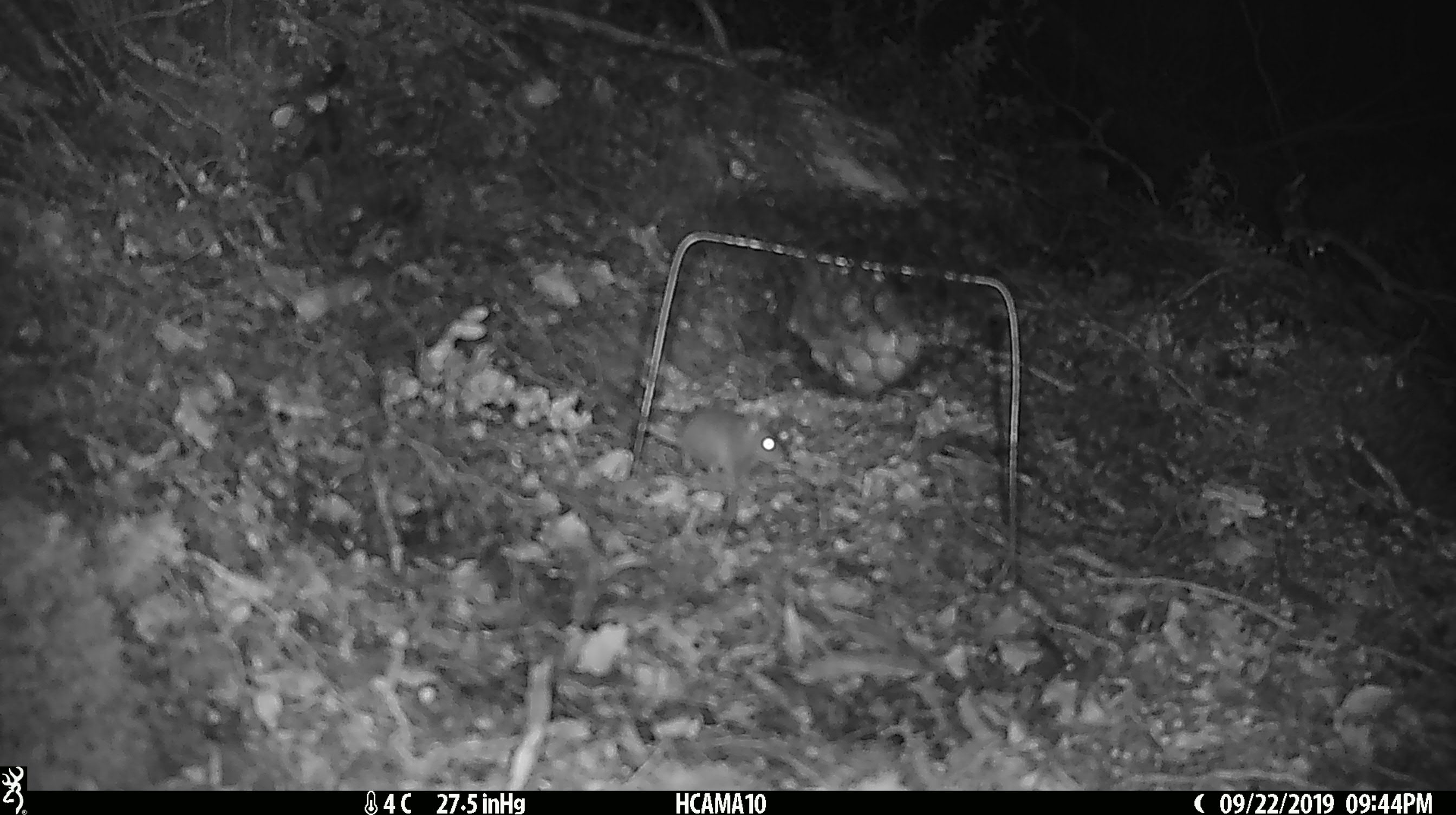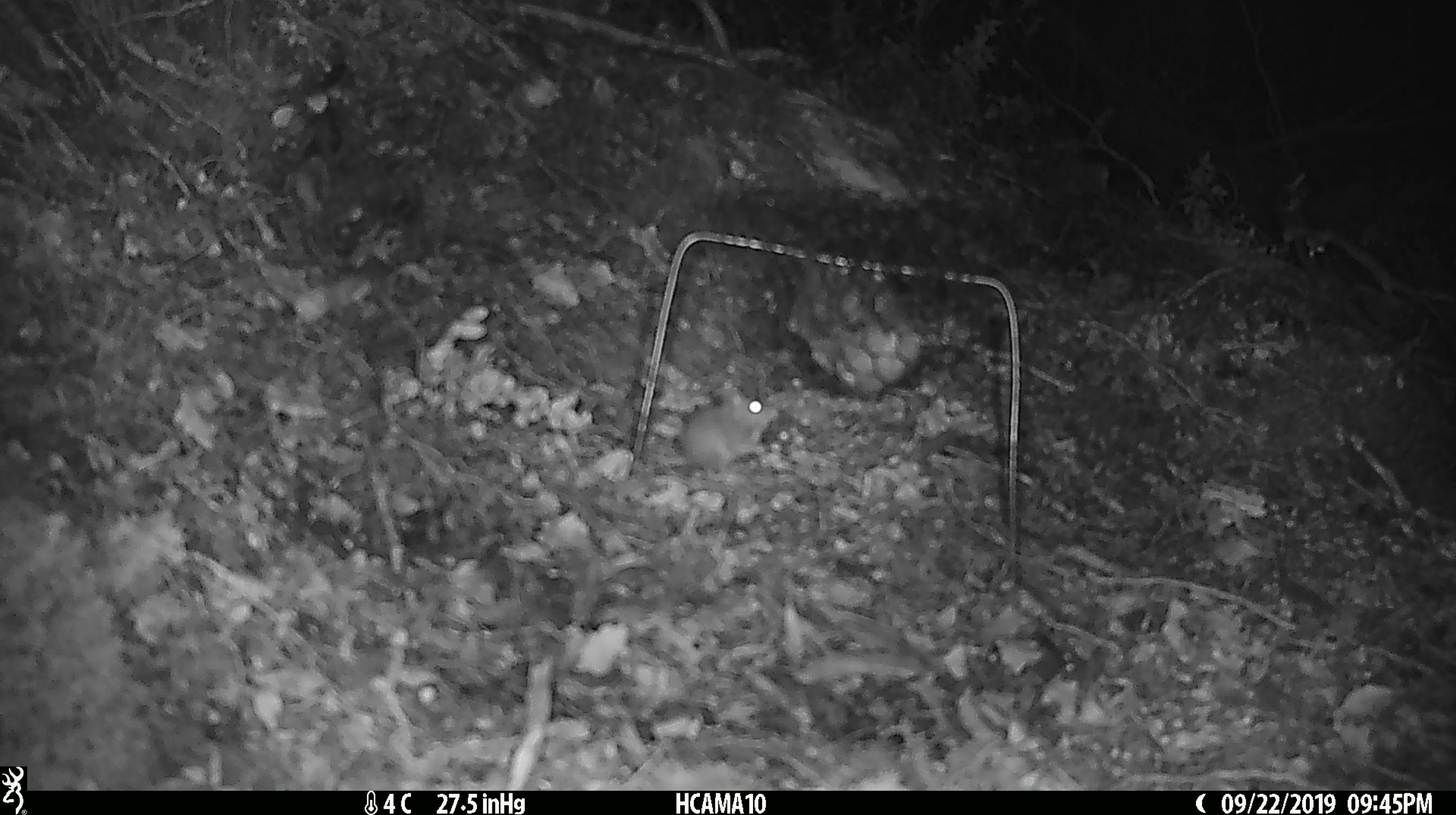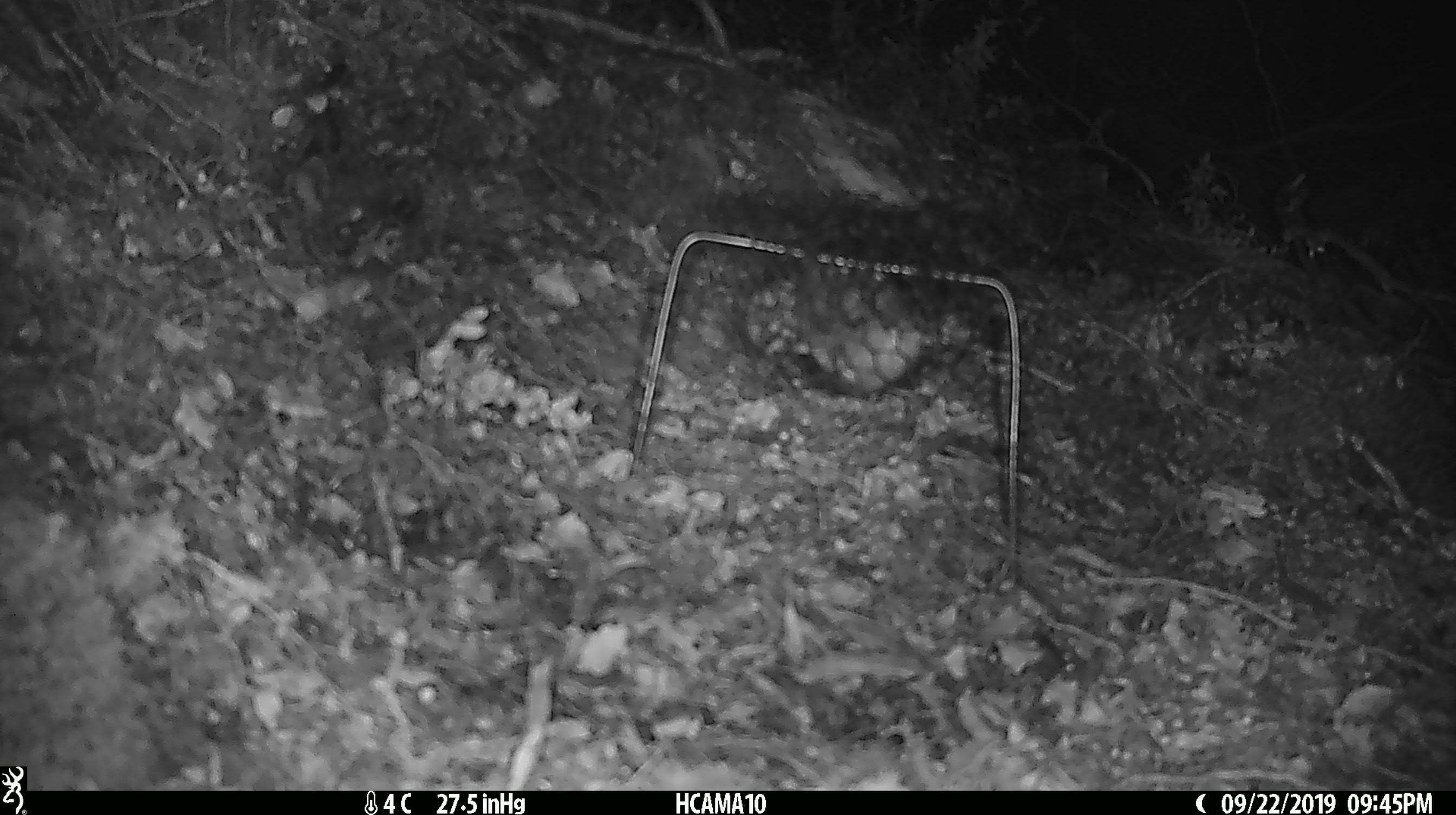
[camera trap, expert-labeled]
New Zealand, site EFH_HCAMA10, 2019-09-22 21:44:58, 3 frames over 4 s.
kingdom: Animalia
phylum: Chordata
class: Mammalia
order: Rodentia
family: Muridae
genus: Mus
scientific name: Mus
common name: mouse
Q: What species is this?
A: Mouse (Mus).